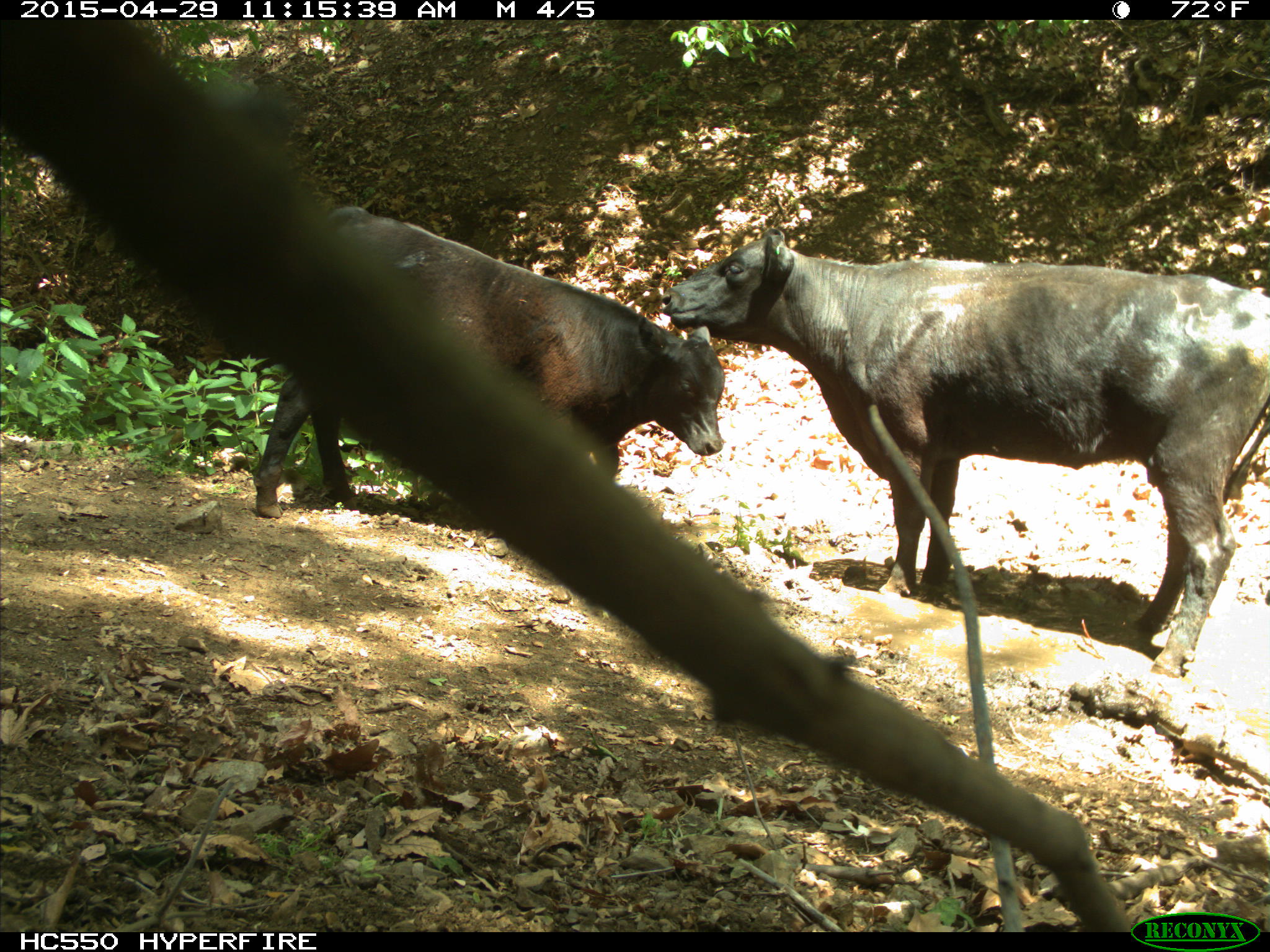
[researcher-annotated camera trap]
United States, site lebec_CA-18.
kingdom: Animalia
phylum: Chordata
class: Mammalia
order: Artiodactyla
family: Bovidae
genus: Bos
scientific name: Bos taurus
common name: domestic cow